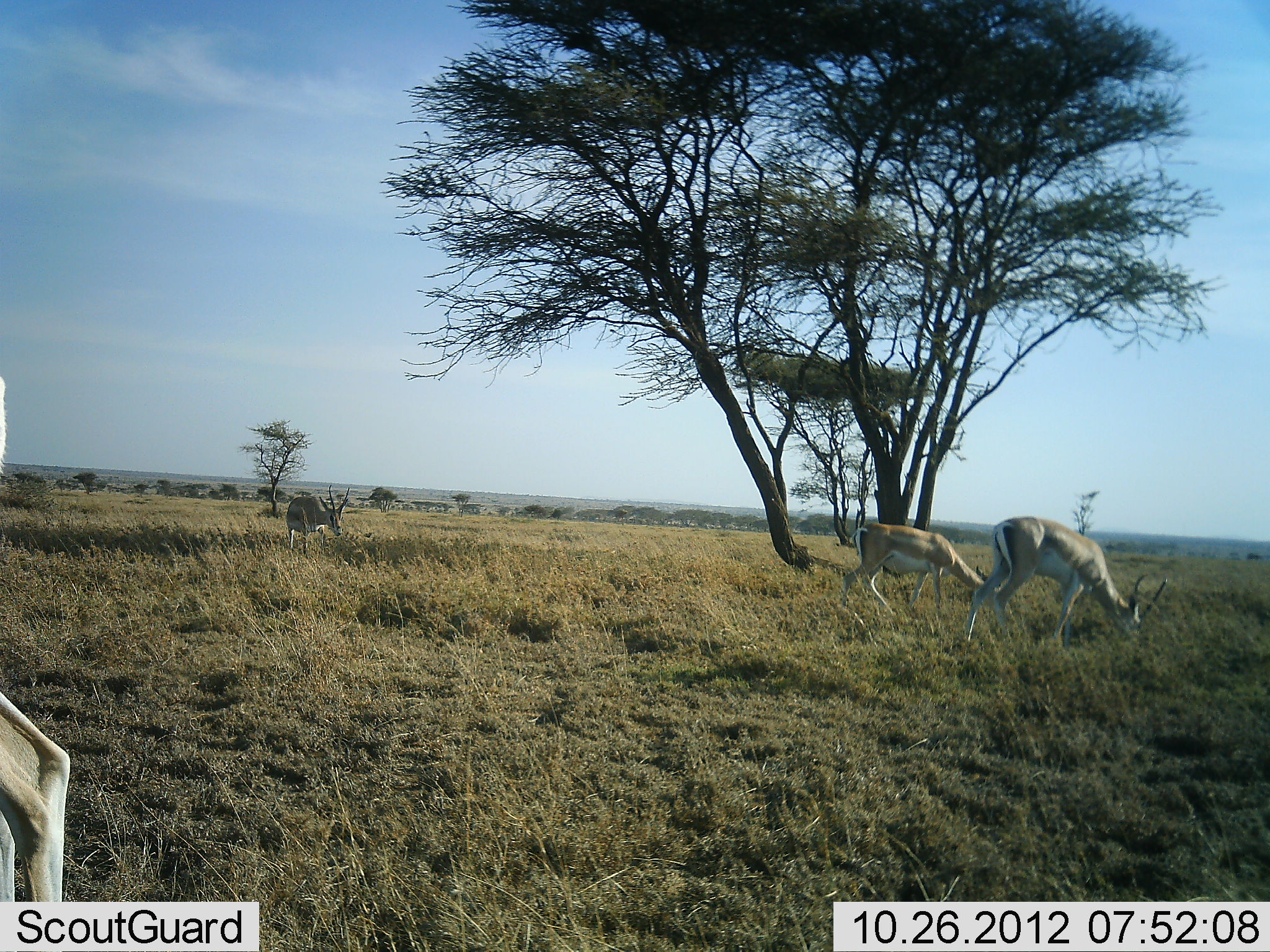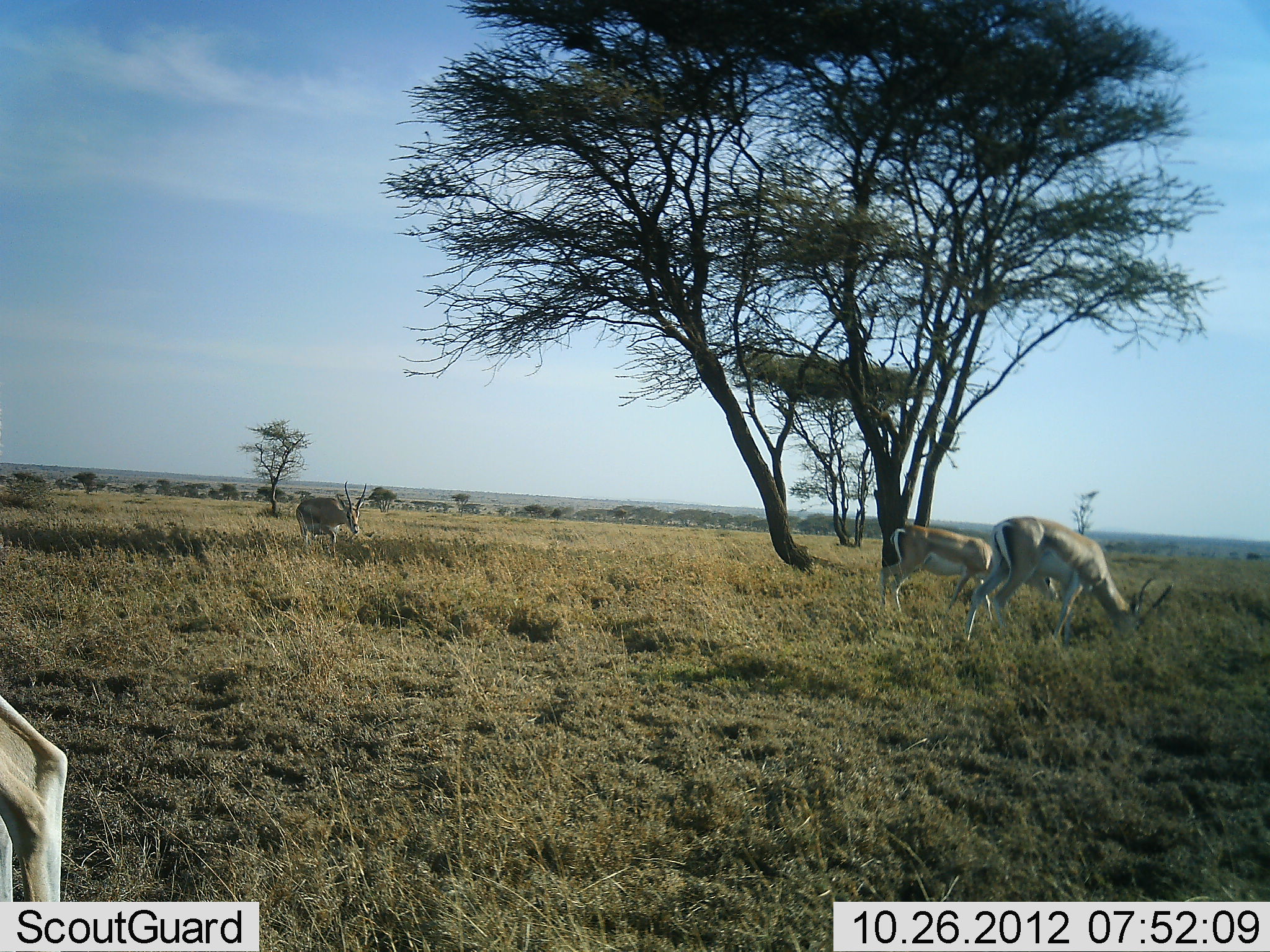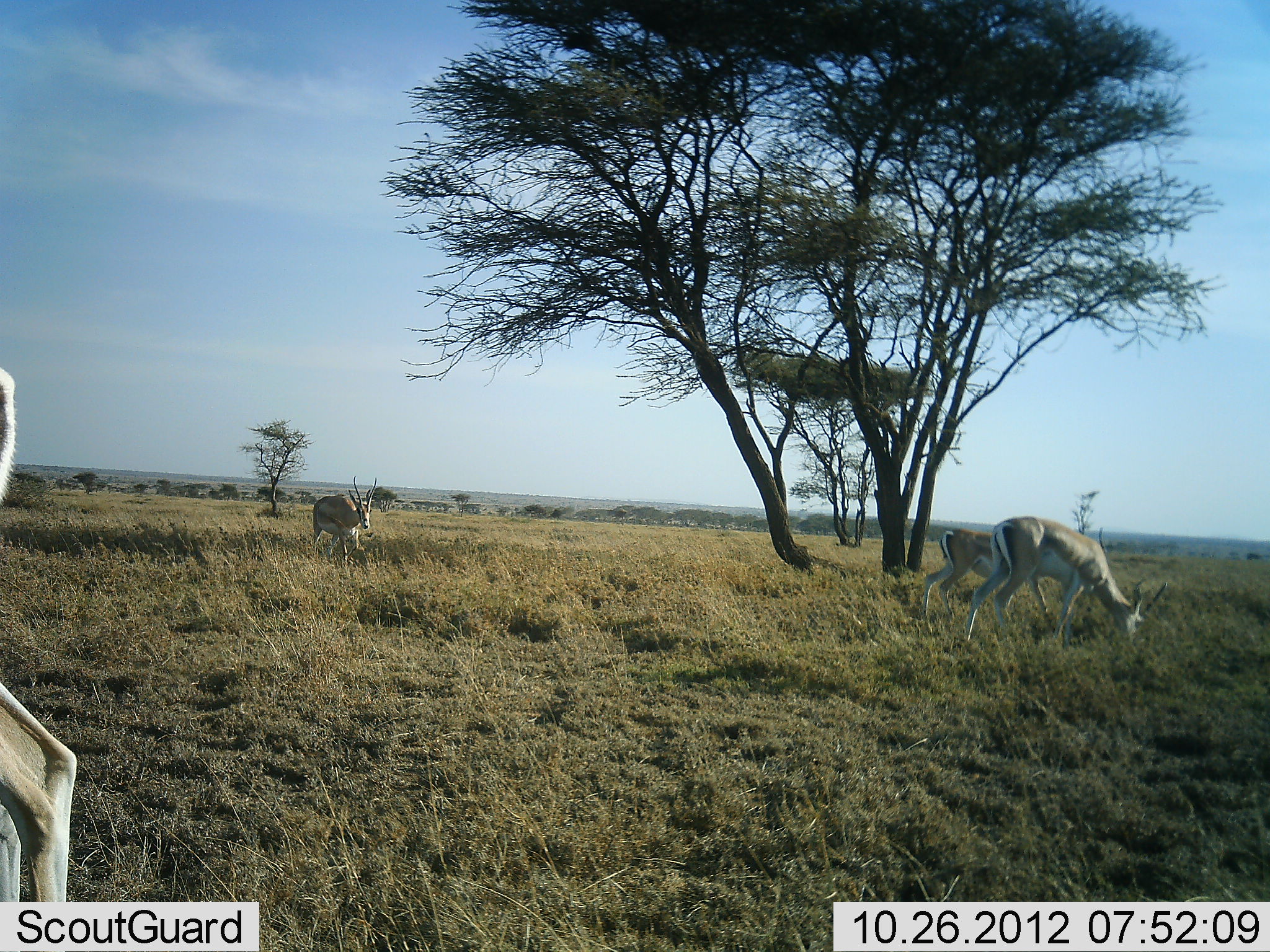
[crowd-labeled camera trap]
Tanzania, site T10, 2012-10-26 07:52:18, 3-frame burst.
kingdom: Animalia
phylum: Chordata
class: Mammalia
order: Artiodactyla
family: Bovidae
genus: Nanger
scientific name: Nanger granti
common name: grant's gazelle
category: gazellegrants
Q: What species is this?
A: Gazellegrants (grant's gazelle) (Nanger granti).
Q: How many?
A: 4.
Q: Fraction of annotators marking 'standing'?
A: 30%.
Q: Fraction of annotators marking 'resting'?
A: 10%.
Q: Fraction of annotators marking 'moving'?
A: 40%.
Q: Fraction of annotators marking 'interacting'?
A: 0%.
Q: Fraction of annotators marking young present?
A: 0%.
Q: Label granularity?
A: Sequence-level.